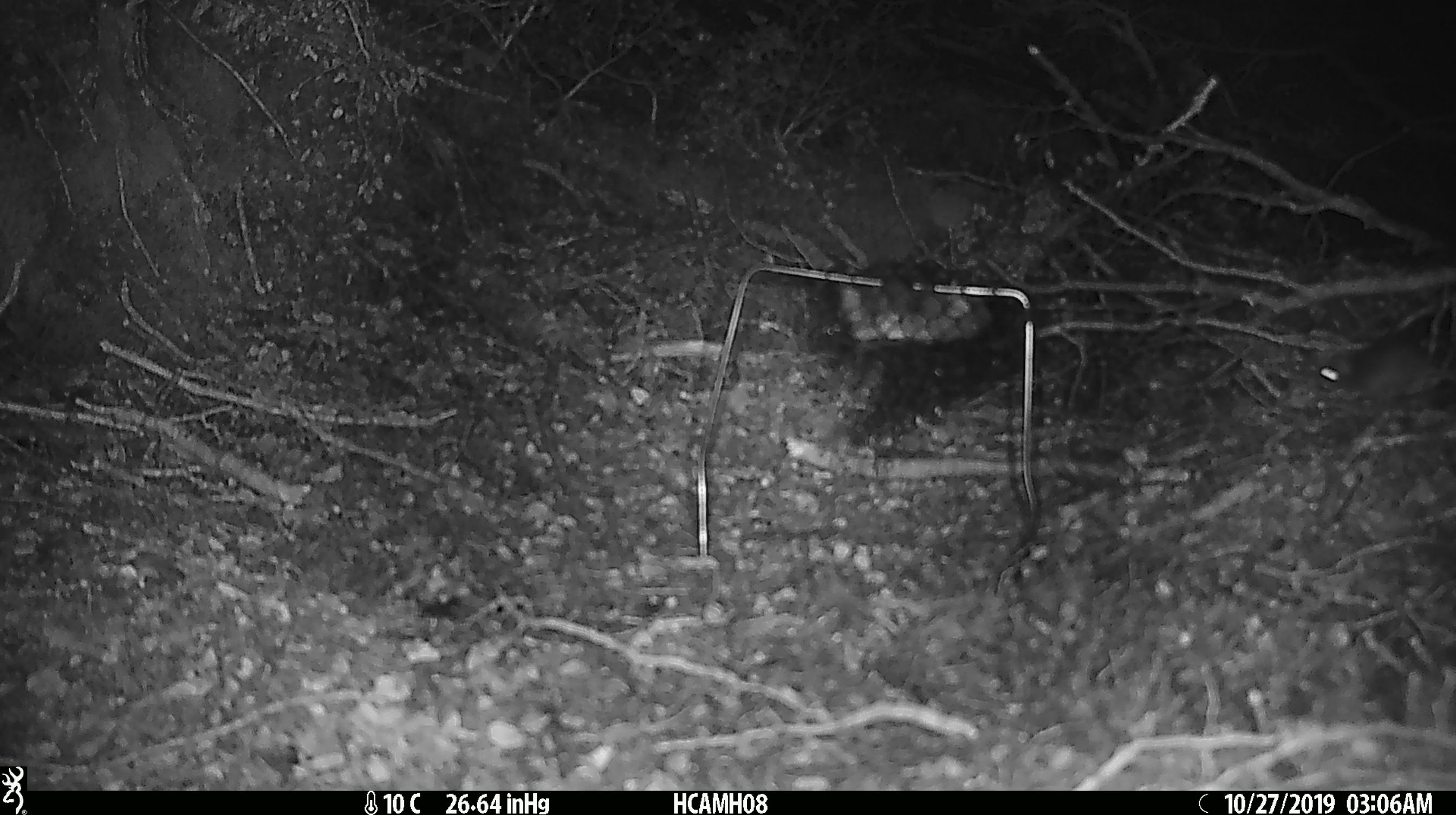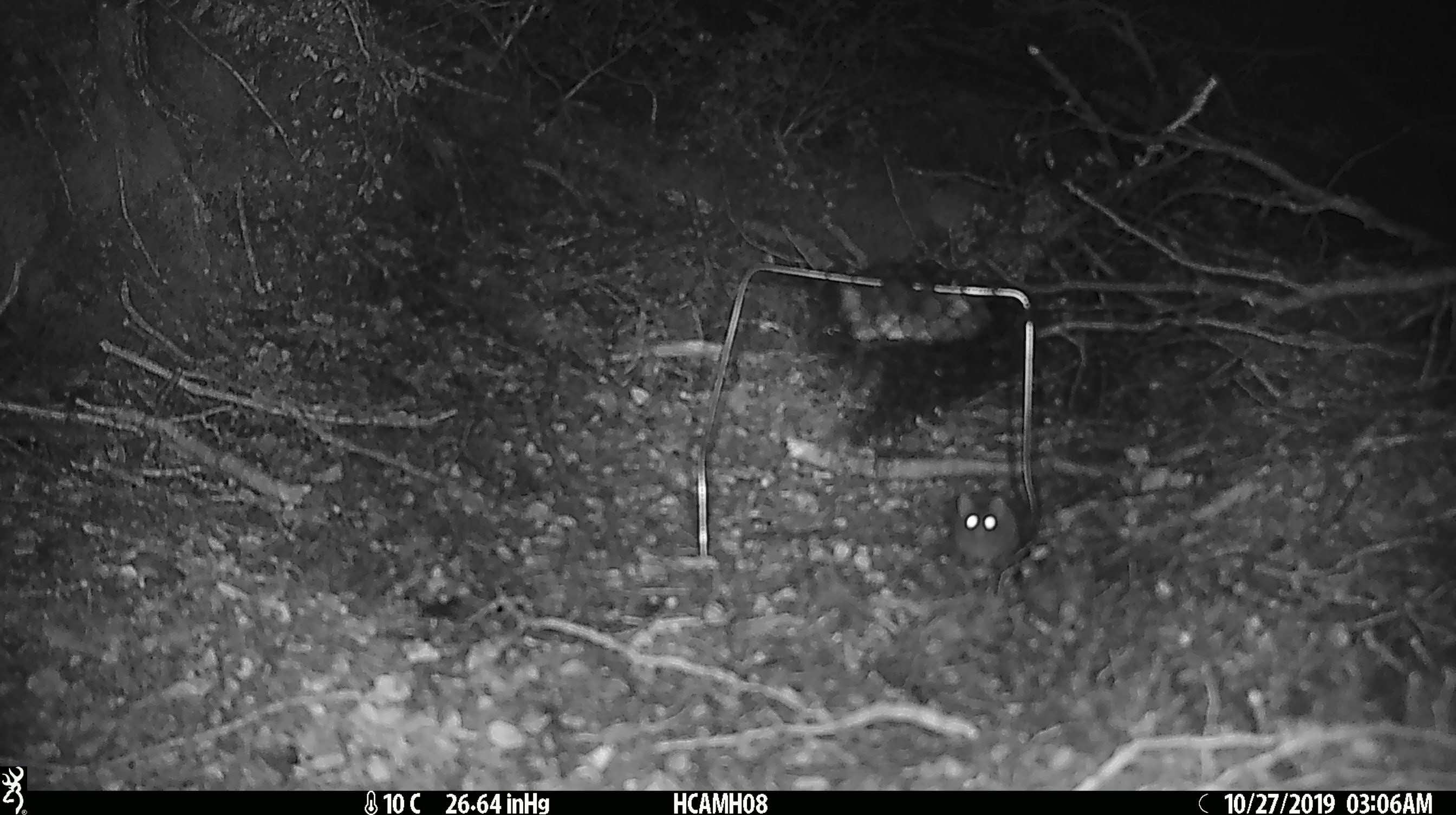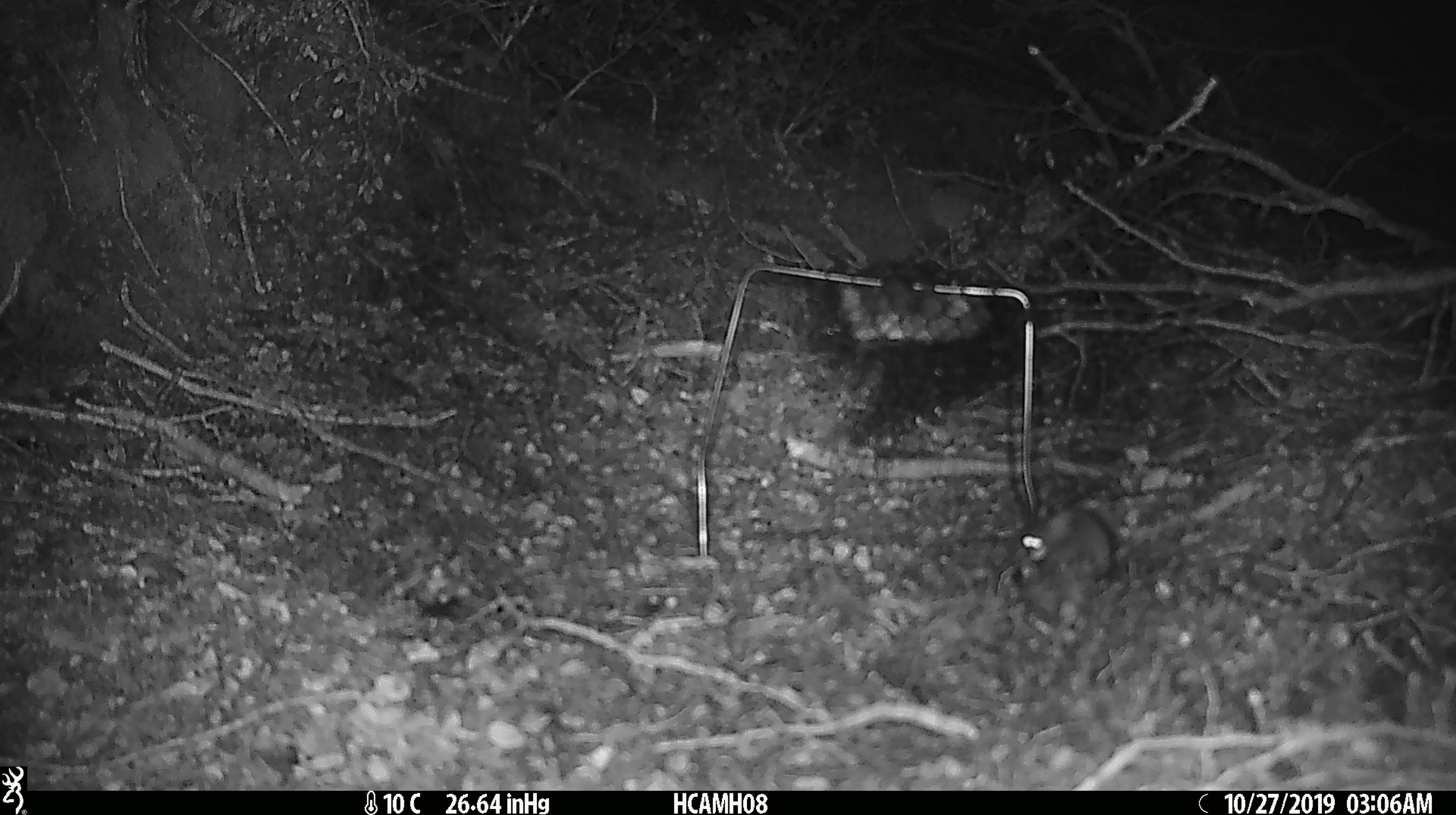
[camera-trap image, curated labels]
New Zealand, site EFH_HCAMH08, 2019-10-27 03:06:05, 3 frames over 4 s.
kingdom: Animalia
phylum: Chordata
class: Mammalia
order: Rodentia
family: Muridae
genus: Mus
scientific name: Mus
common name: mouse